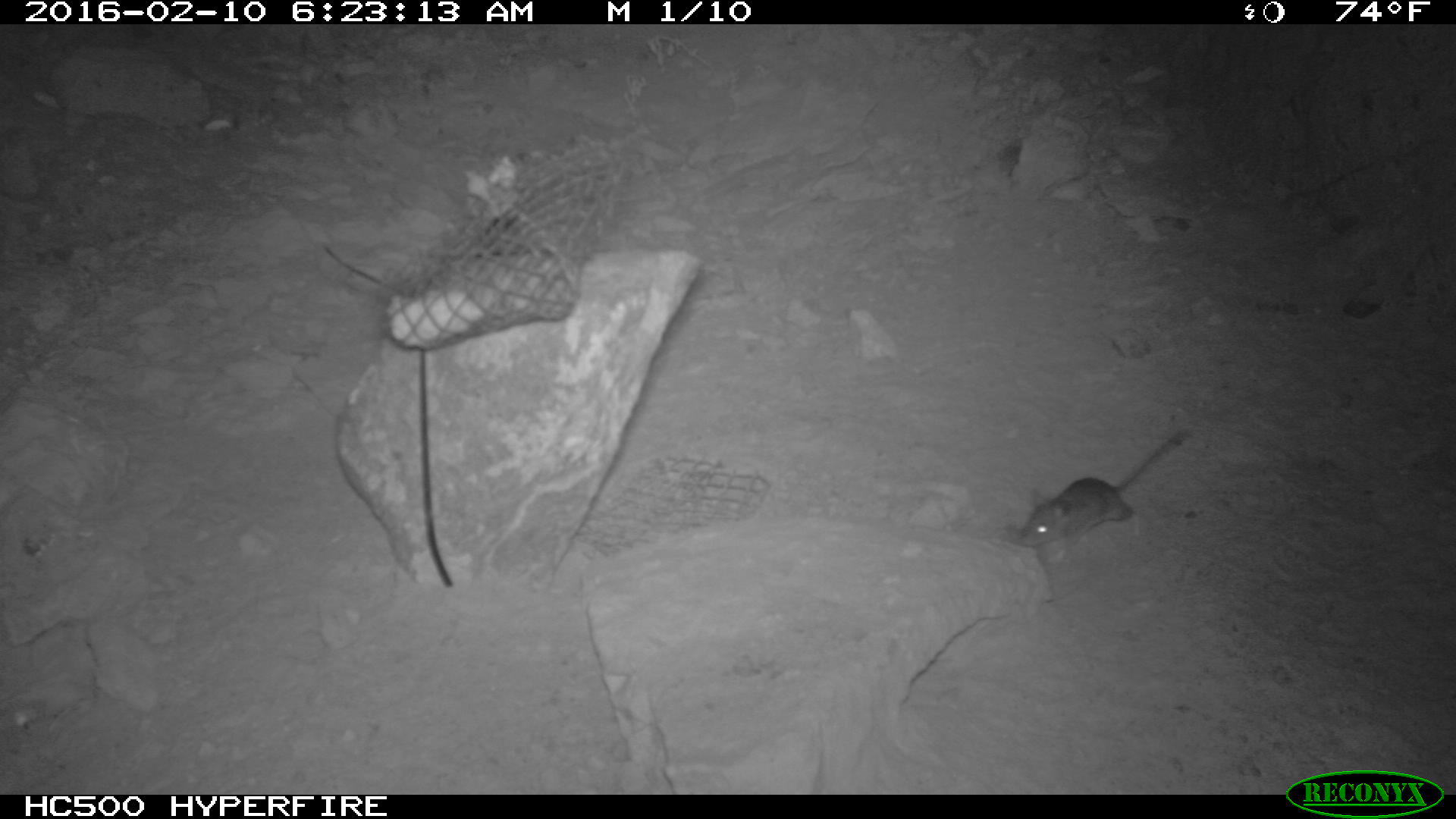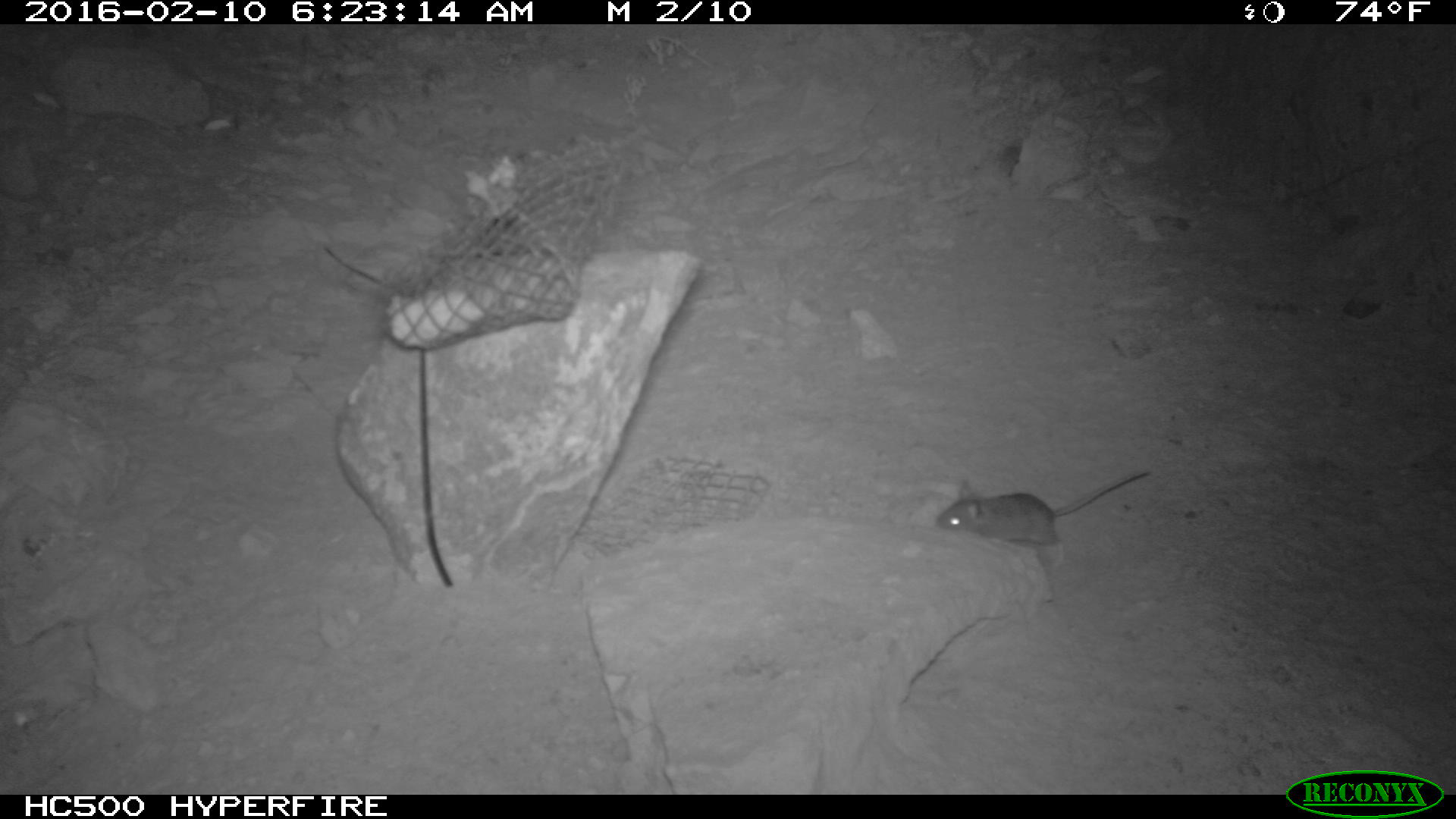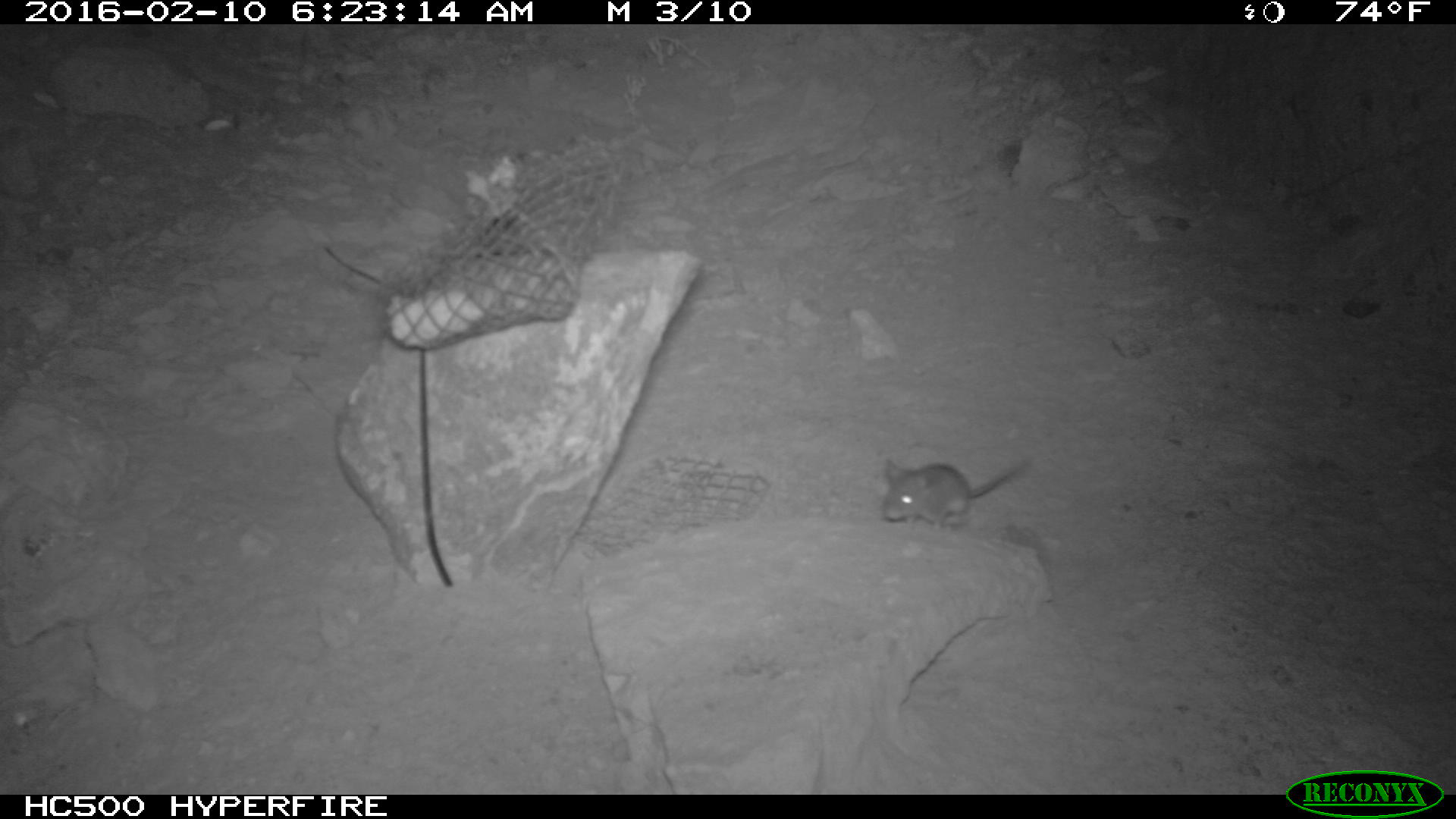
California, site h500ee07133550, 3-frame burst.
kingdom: Animalia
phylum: Chordata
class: Mammalia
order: Rodentia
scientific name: Rodentia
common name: rodent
Rodent (Rodentia).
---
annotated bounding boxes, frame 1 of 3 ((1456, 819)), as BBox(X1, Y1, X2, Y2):
rodent: BBox(1016, 427, 1190, 548)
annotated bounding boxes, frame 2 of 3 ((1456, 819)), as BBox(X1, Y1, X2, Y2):
rodent: BBox(934, 466, 1152, 548)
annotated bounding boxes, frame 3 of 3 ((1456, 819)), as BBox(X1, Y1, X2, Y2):
rodent: BBox(877, 450, 1032, 526)